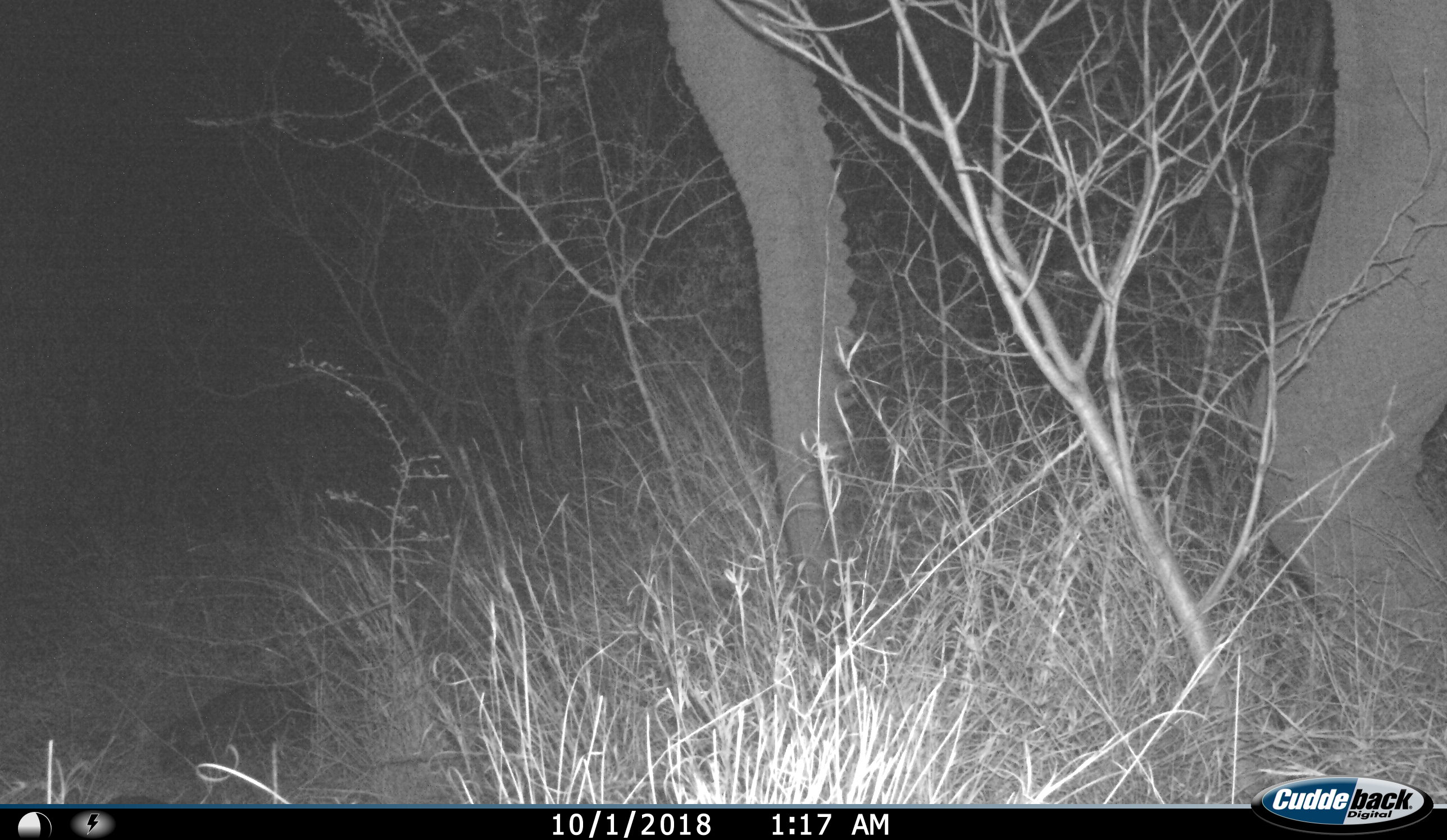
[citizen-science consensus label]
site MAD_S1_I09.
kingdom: Animalia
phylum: Chordata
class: Mammalia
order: Proboscidea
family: Elephantidae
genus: Loxodonta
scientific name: Loxodonta africana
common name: african bush elephant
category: elephant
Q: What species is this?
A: Elephant (african bush elephant) (Loxodonta africana).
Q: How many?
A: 1.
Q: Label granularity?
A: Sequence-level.